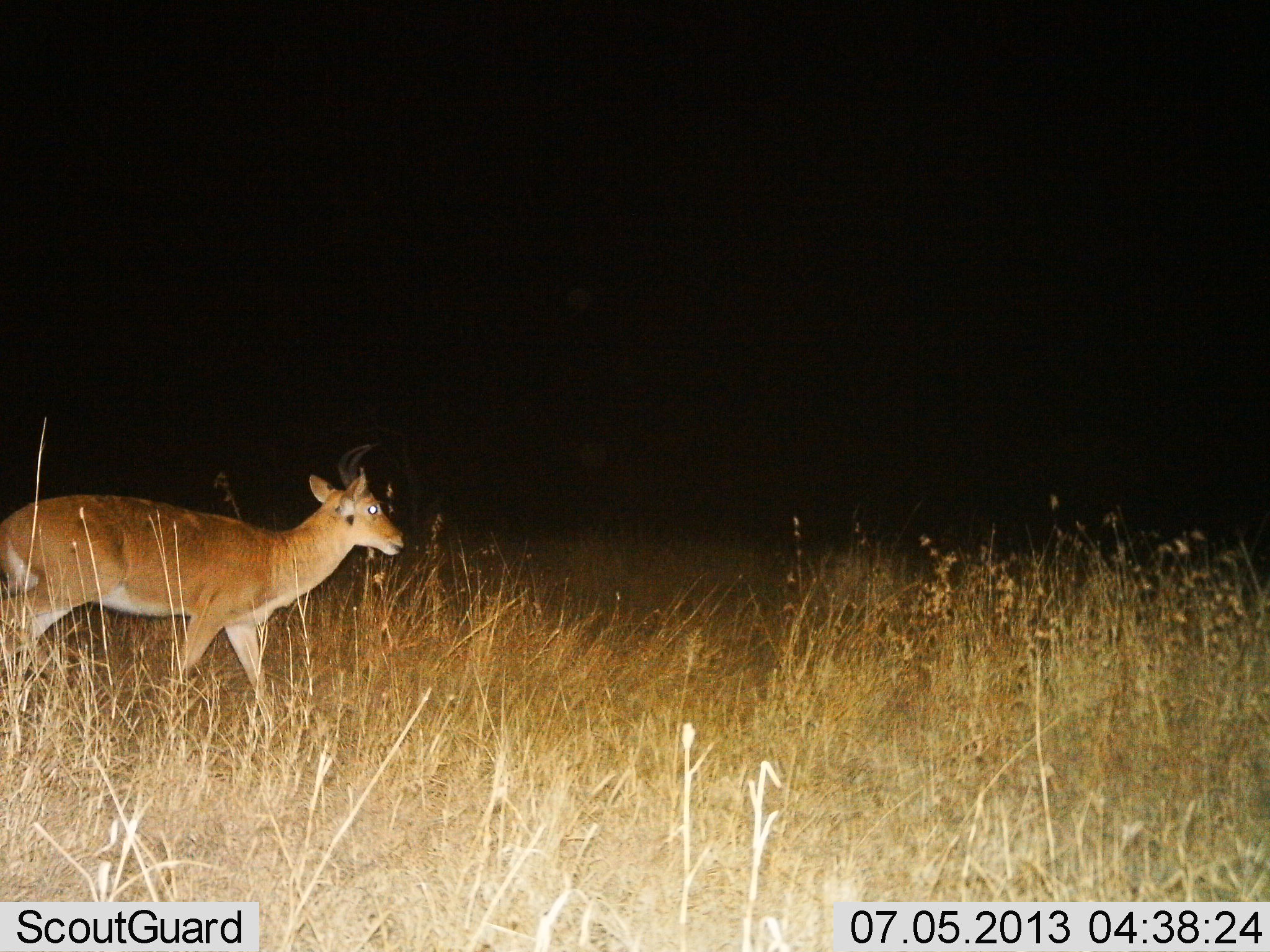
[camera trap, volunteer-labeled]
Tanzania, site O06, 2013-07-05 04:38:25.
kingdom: Animalia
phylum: Chordata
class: Mammalia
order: Artiodactyla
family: Bovidae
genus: Redunca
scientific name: Redunca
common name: reedbuck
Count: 1.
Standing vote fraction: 60%.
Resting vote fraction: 0%.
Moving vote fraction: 70%.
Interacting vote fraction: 0%.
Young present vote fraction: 0%.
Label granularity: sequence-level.